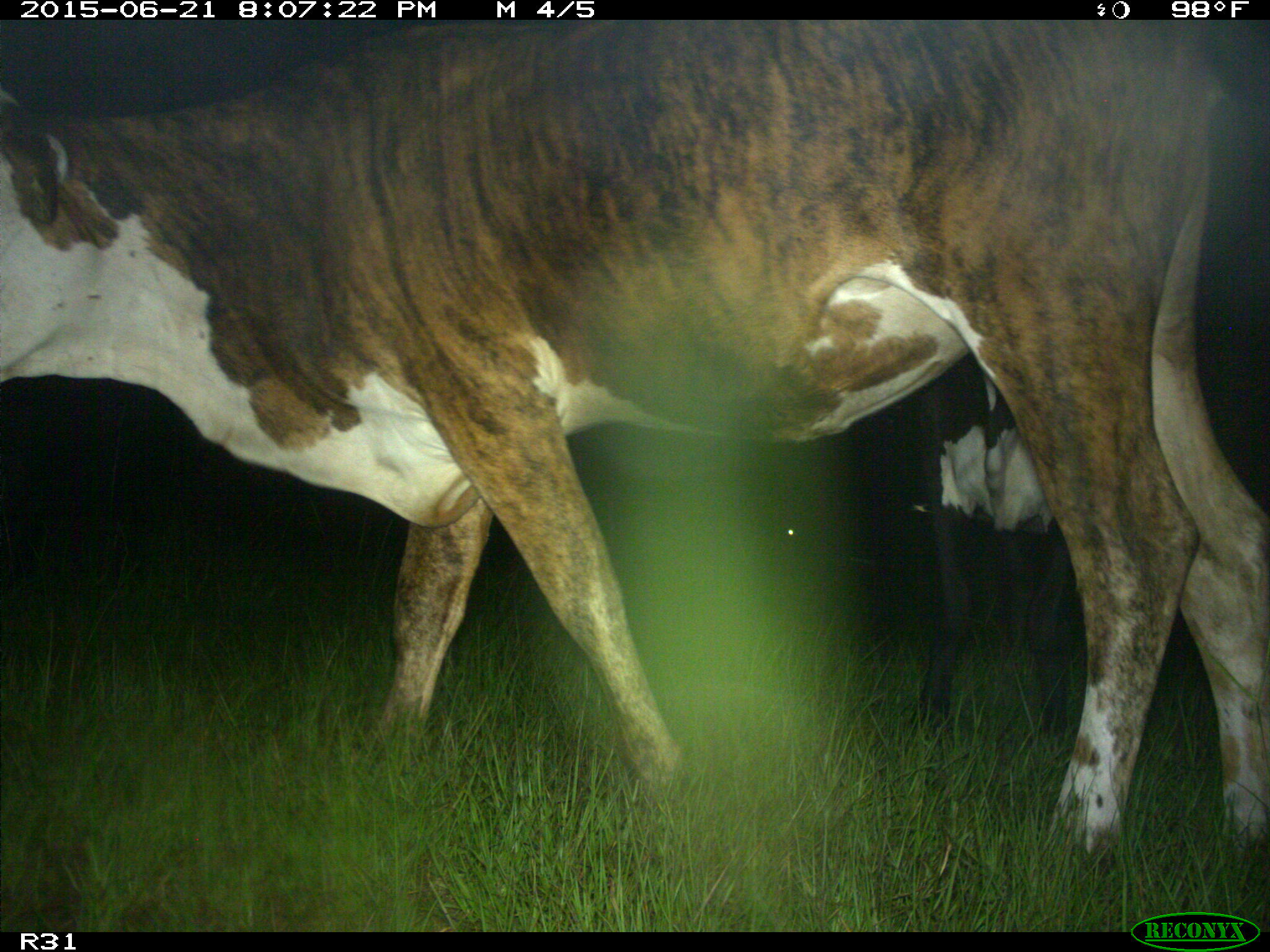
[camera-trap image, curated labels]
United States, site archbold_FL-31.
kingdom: Animalia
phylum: Chordata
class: Mammalia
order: Artiodactyla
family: Bovidae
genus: Bos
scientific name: Bos taurus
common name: domestic cow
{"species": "Bos taurus (domestic cow)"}